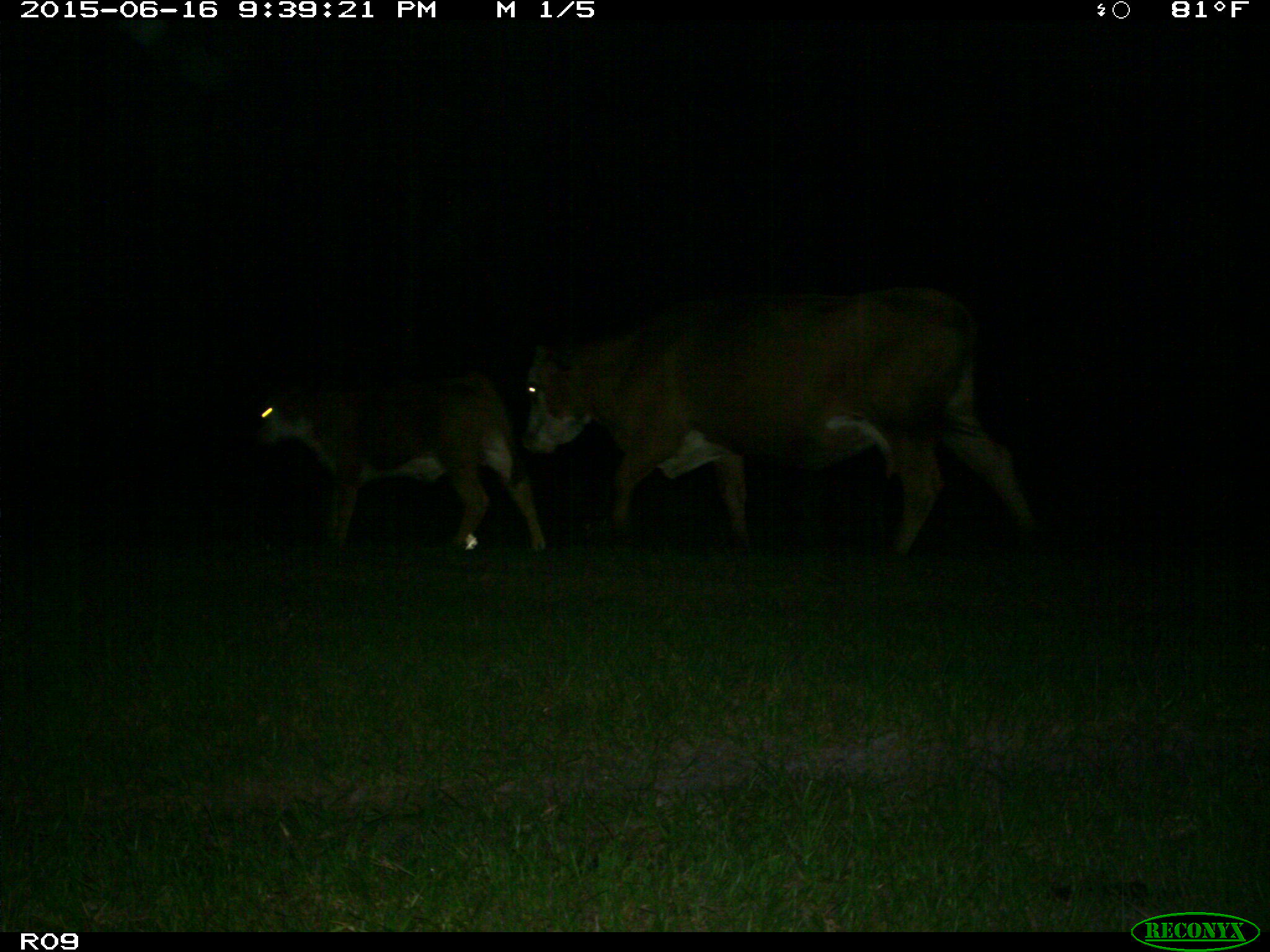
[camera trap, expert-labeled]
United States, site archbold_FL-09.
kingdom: Animalia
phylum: Chordata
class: Mammalia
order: Artiodactyla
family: Bovidae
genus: Bos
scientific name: Bos taurus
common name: domestic cow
Bos taurus (domestic cow).